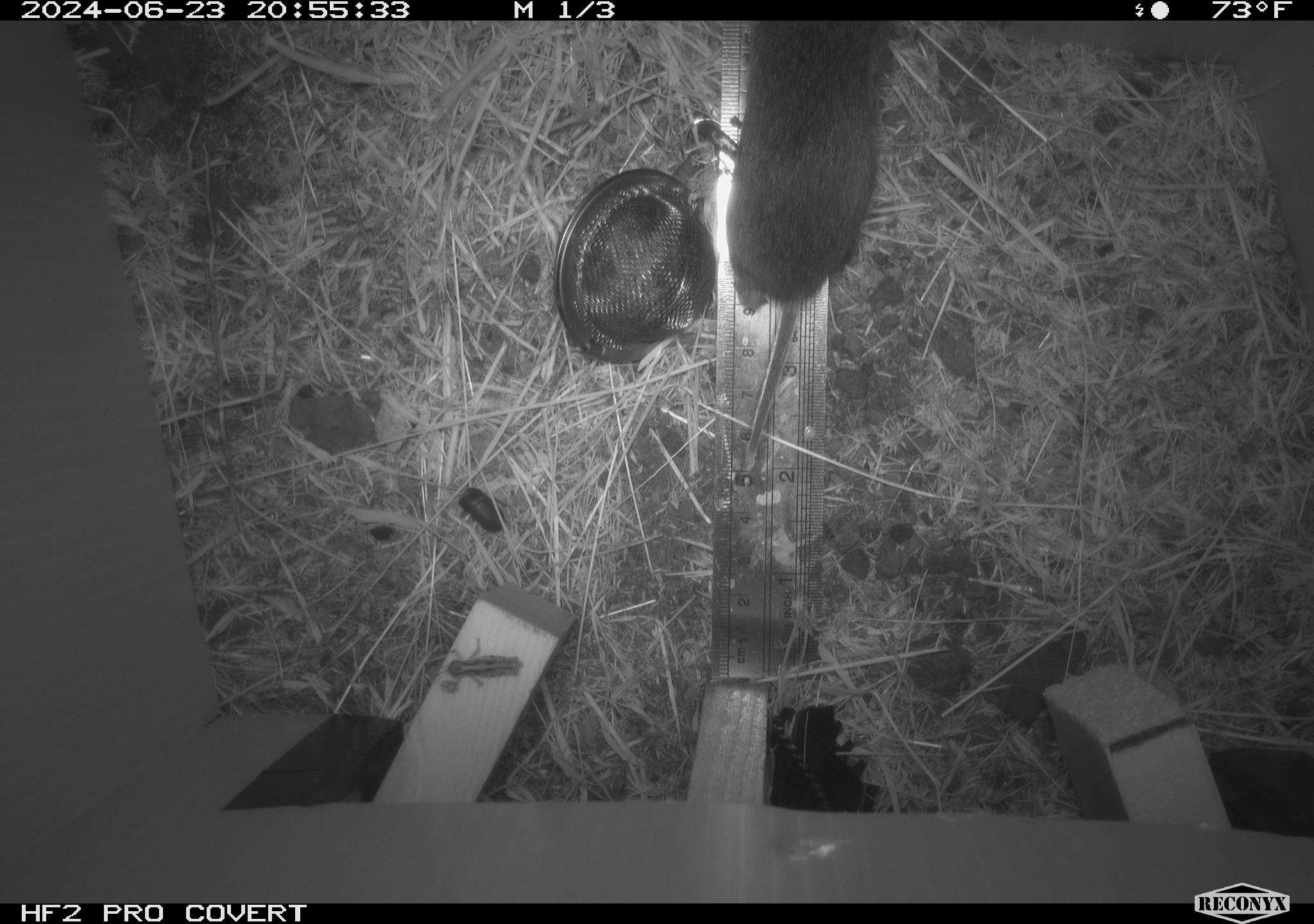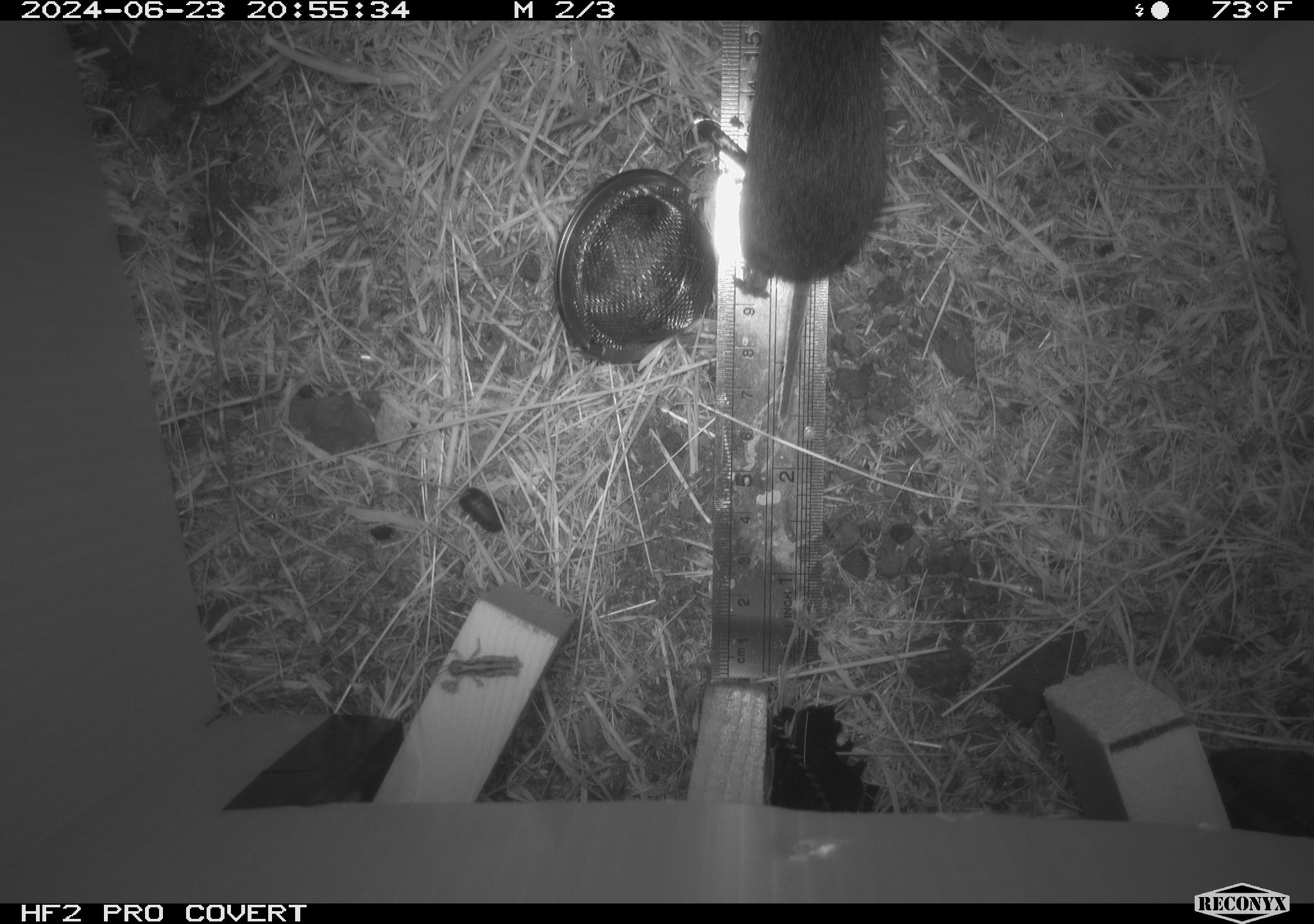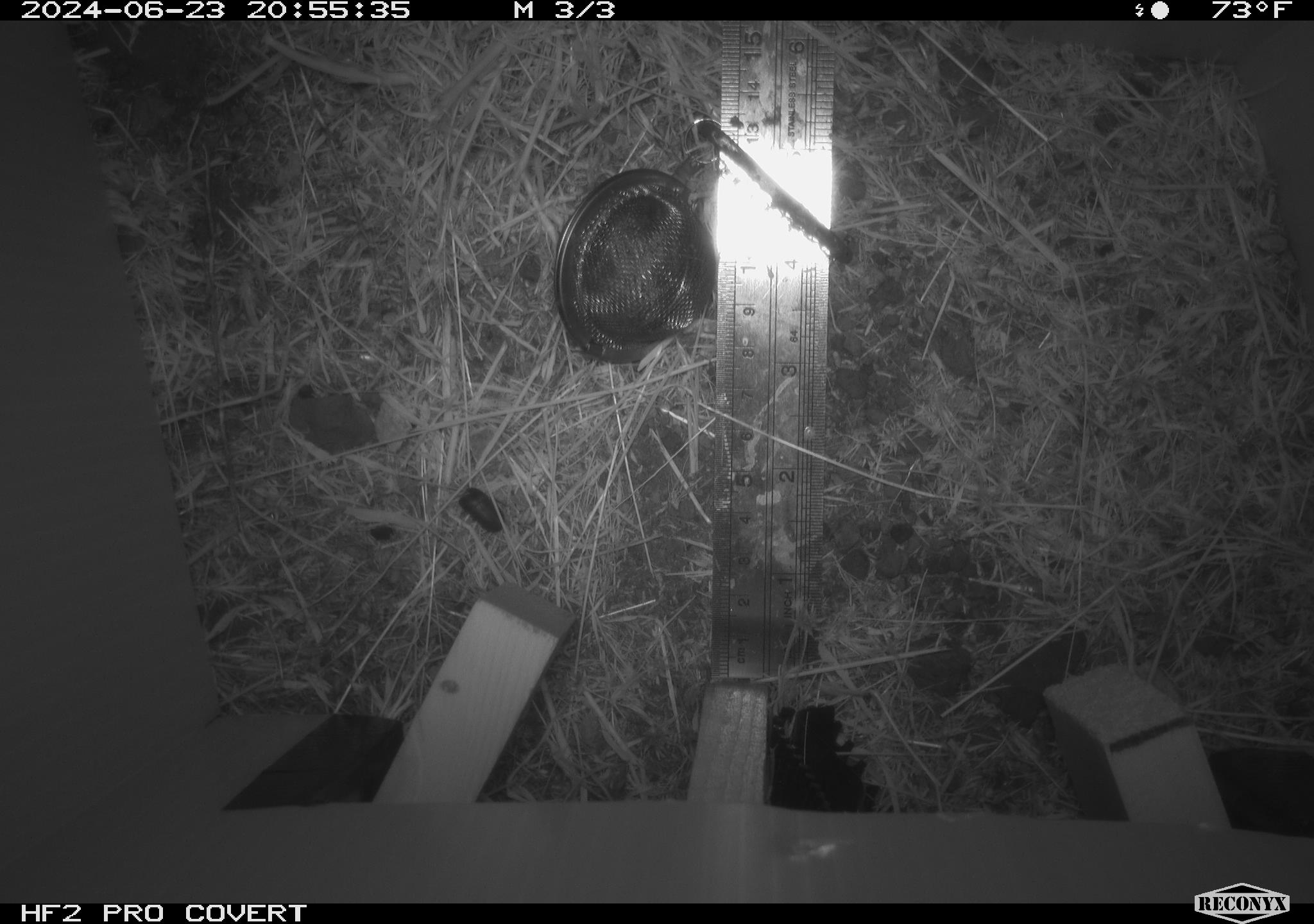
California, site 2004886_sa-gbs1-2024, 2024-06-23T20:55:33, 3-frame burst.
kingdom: Animalia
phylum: Chordata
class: Mammalia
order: Rodentia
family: Cricetidae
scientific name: Arvicolinae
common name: voles, lemmings, and muskrats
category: arvicolinae subfamily